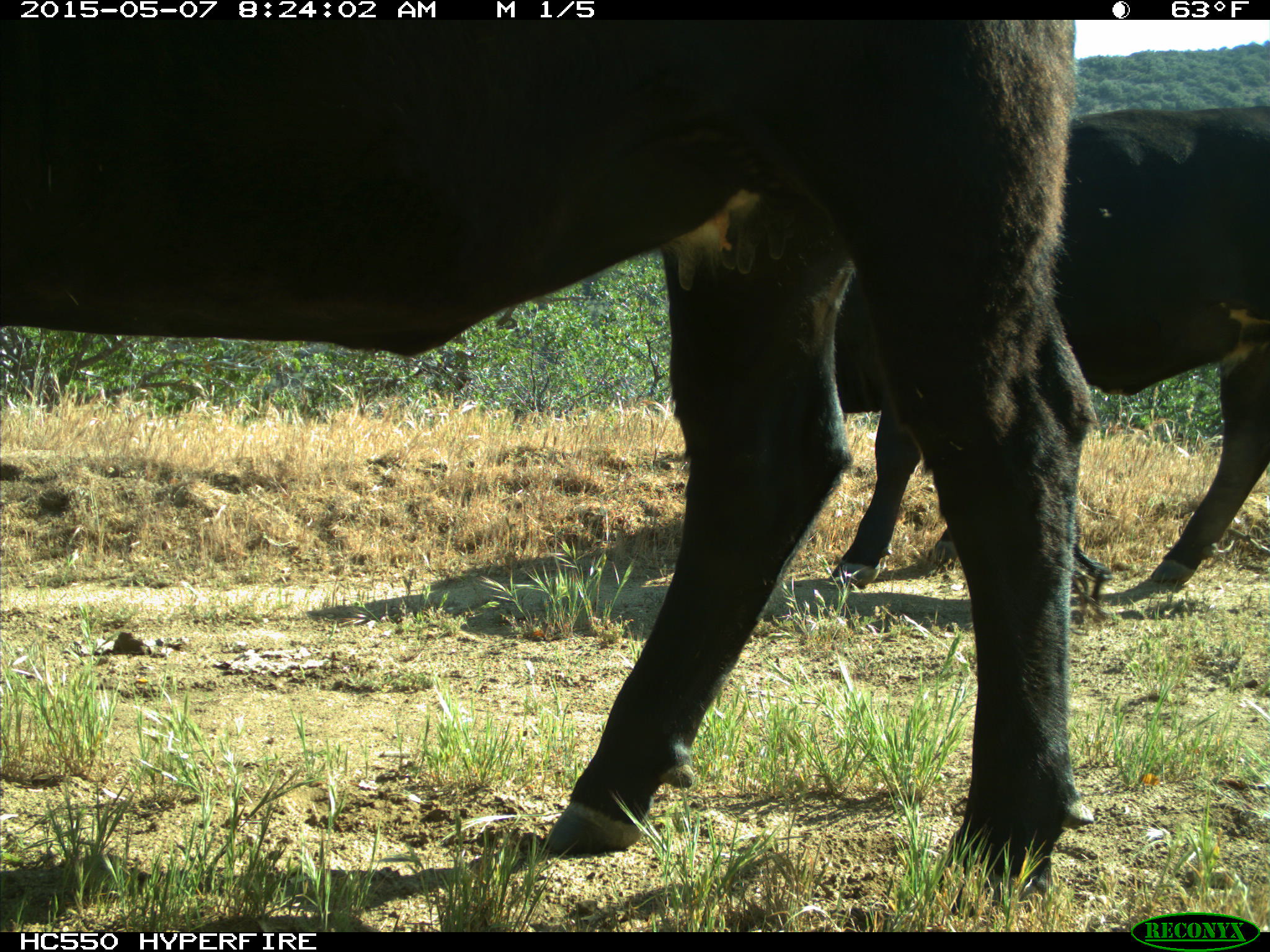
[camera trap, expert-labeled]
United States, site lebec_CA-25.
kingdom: Animalia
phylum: Chordata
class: Mammalia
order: Artiodactyla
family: Bovidae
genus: Bos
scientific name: Bos taurus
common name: domestic cow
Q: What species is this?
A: Bos taurus (domestic cow).